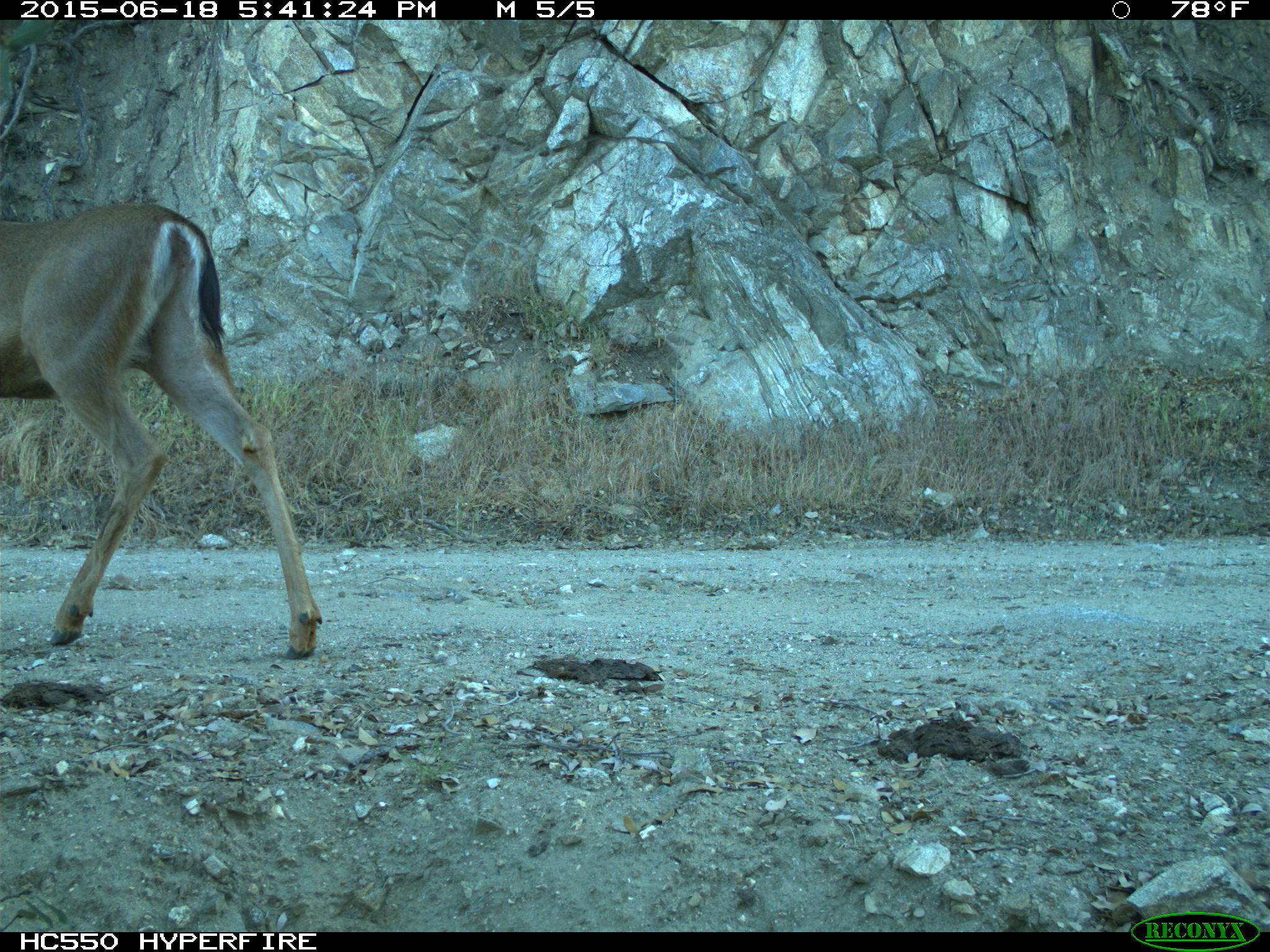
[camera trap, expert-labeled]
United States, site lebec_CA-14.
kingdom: Animalia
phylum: Chordata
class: Mammalia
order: Artiodactyla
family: Cervidae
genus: Odocoileus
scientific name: Odocoileus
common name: deer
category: unidentified deer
Unidentified deer (deer) (Odocoileus).